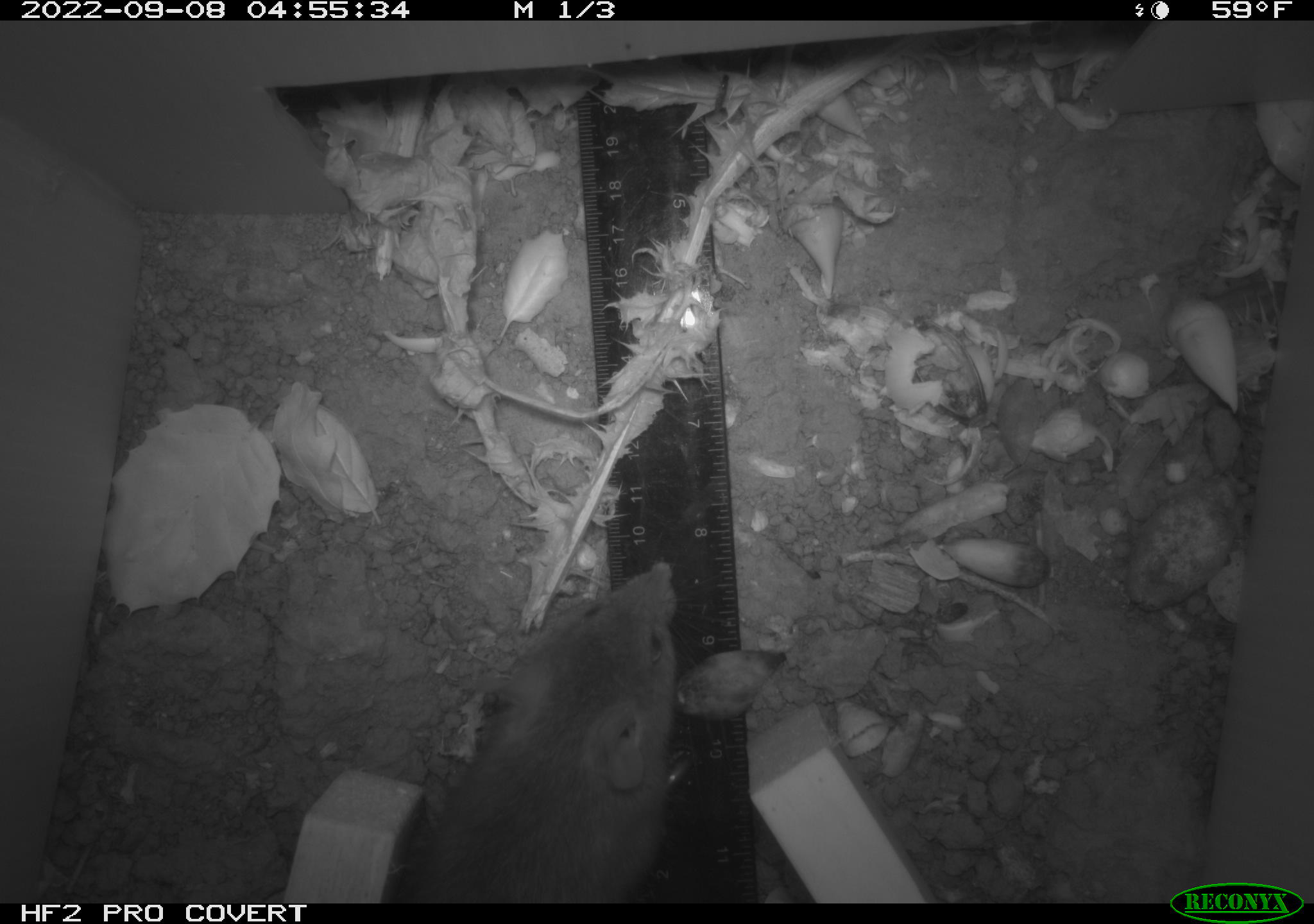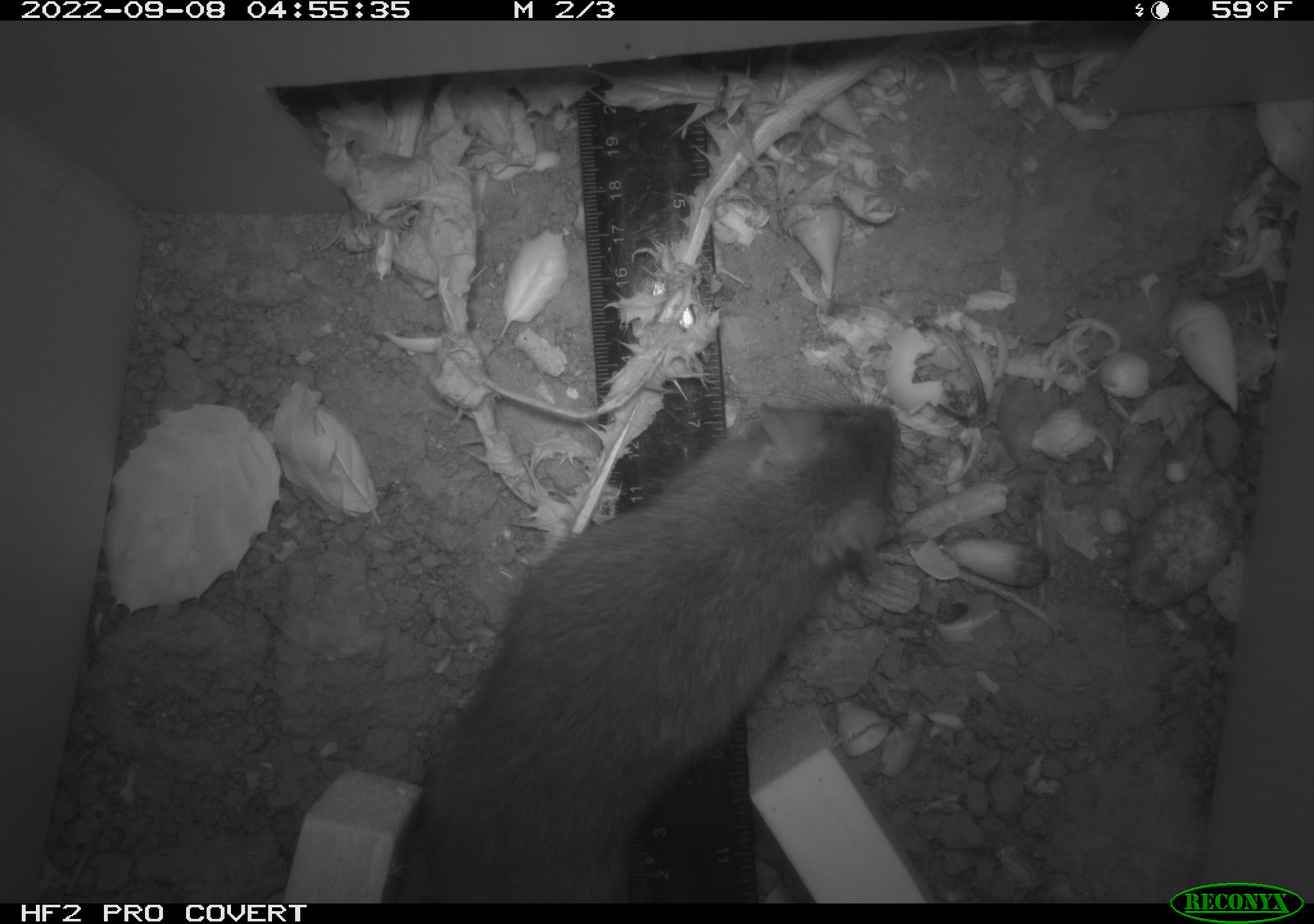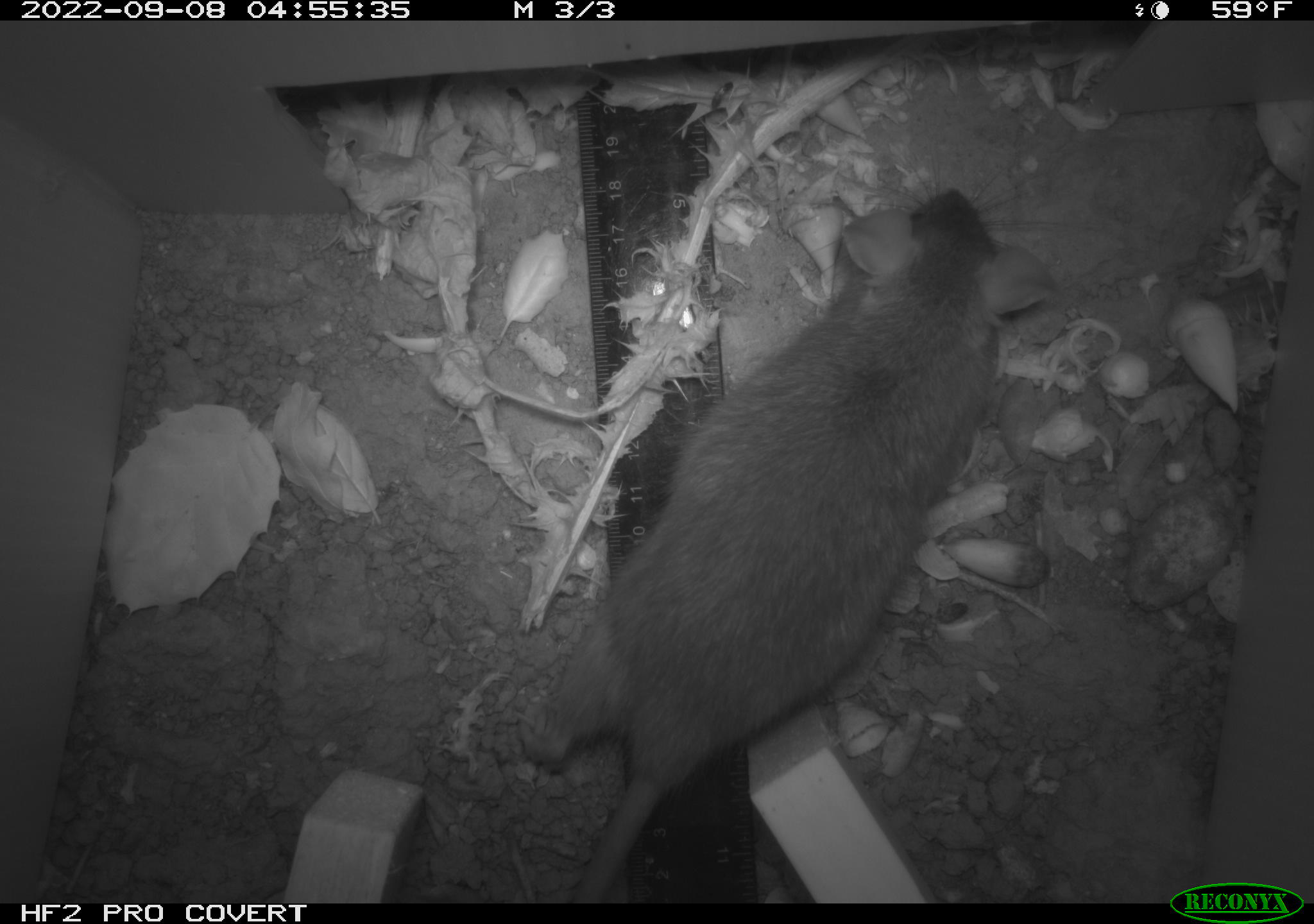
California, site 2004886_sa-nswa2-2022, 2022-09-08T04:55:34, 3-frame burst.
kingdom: Animalia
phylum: Chordata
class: Mammalia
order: Rodentia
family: Muridae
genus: Rattus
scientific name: Rattus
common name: rat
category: rattus species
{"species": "rattus species (rat) (Rattus)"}